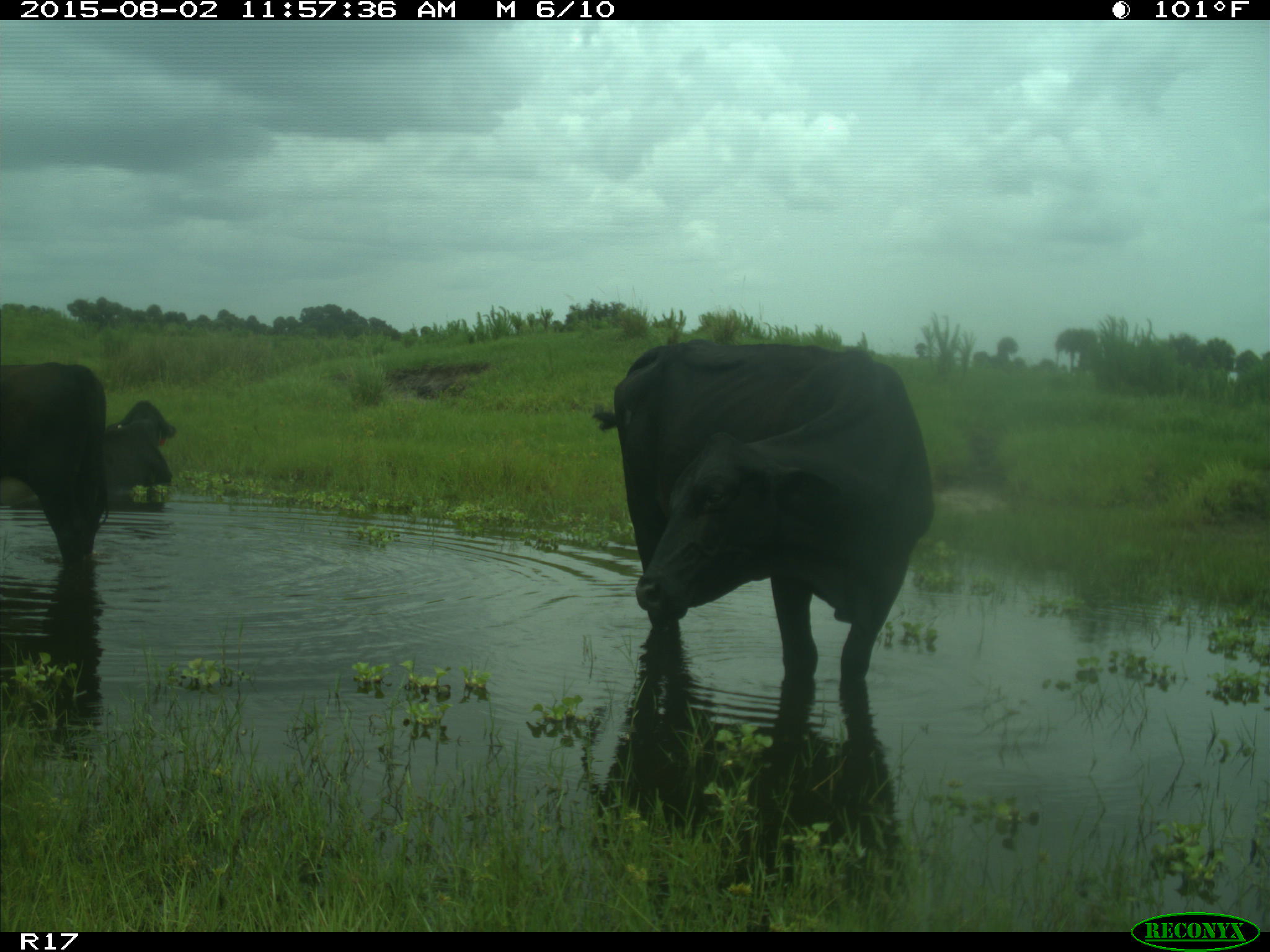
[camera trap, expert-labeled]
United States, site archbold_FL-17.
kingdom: Animalia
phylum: Chordata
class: Mammalia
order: Artiodactyla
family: Bovidae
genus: Bos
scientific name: Bos taurus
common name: domestic cow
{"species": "Bos taurus (domestic cow)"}